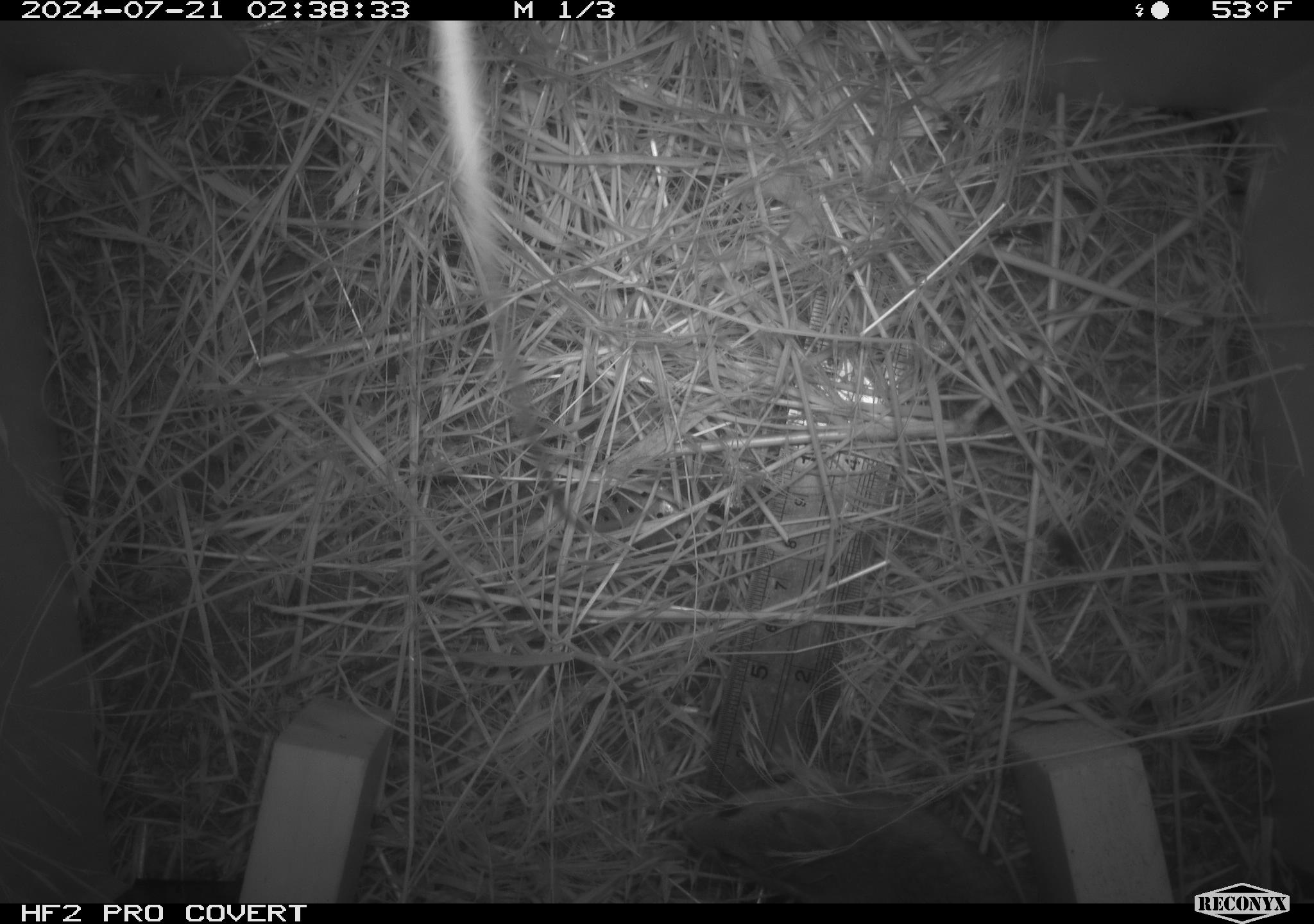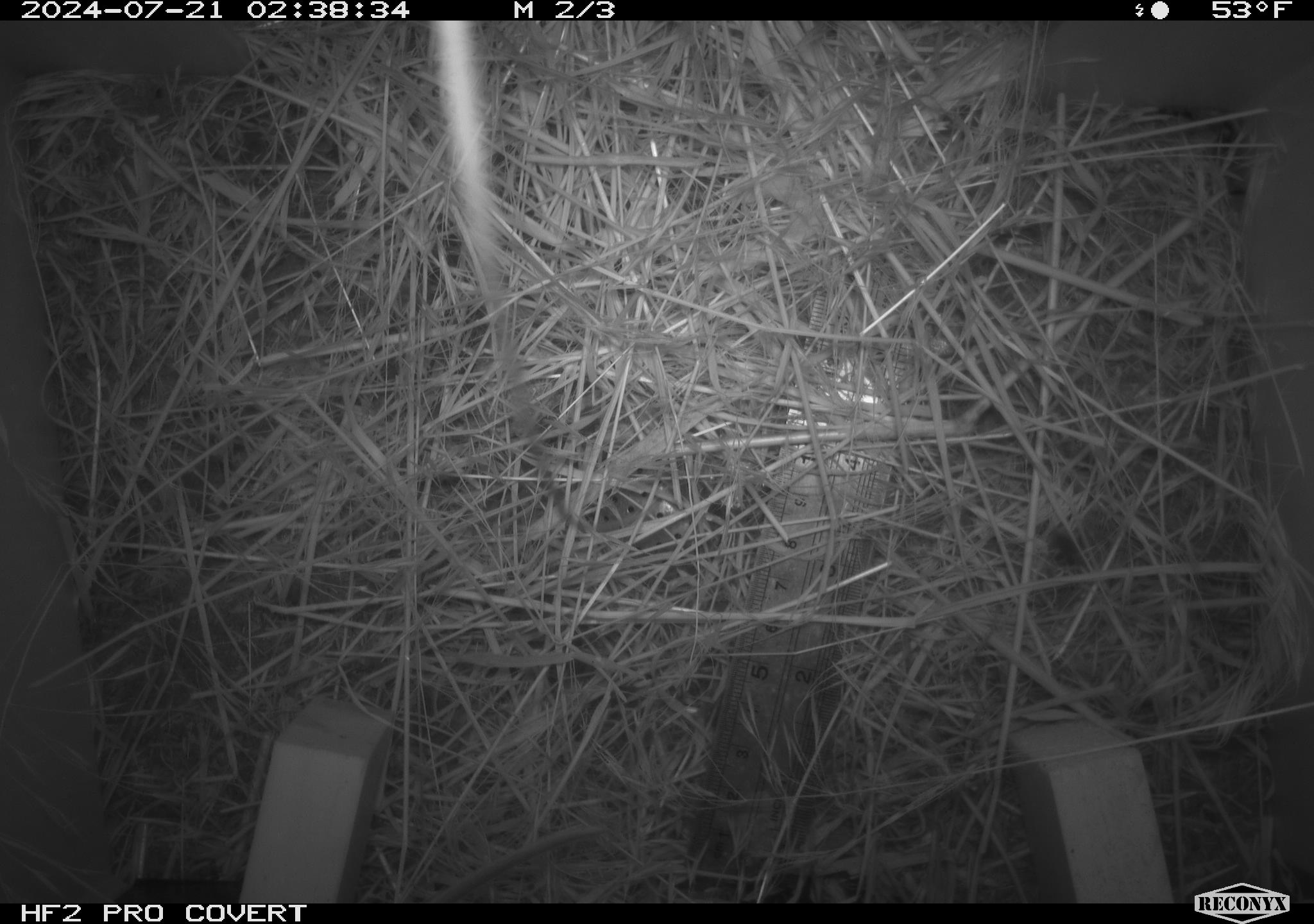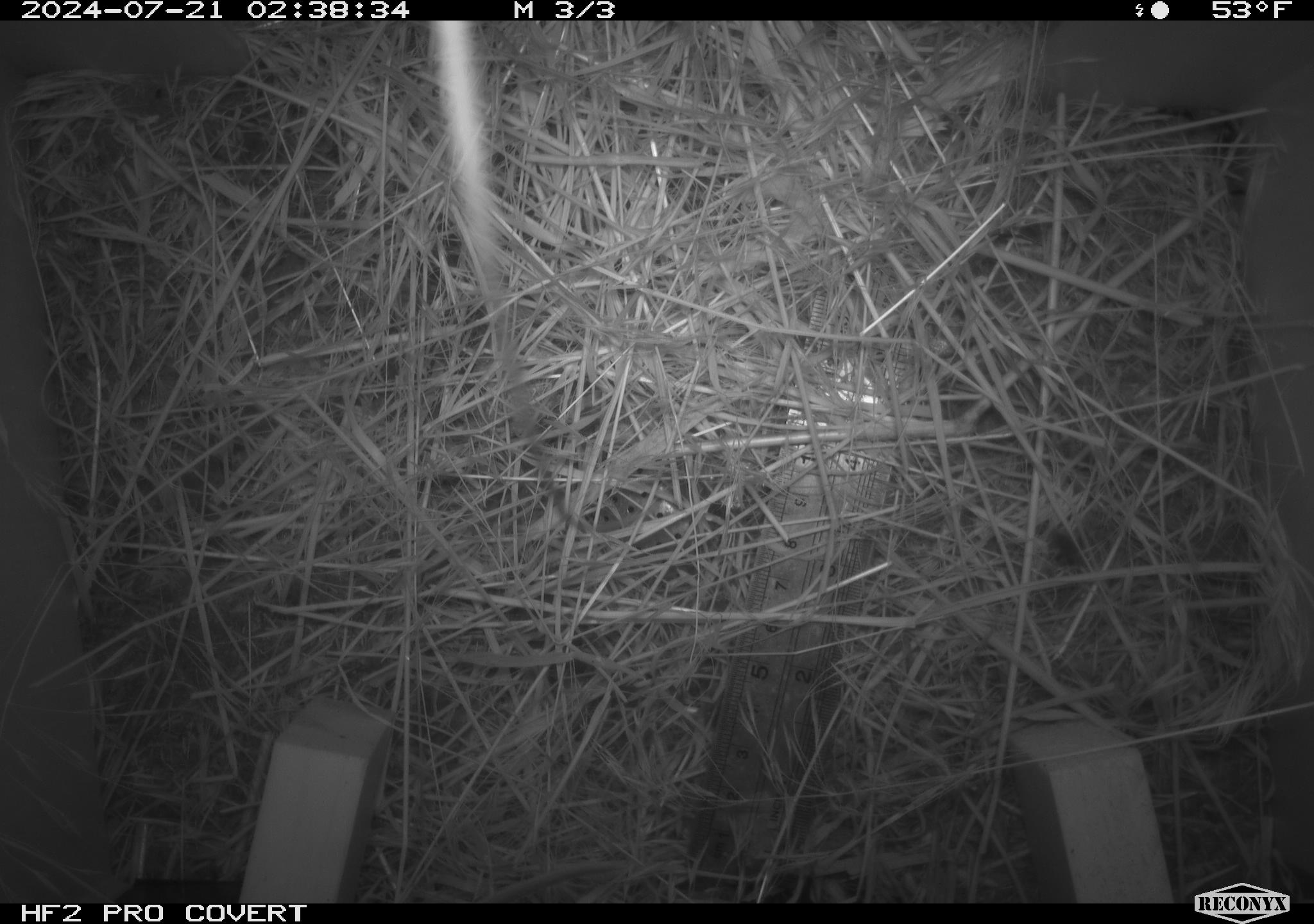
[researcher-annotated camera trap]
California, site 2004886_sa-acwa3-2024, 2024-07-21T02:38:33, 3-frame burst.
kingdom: Animalia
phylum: Chordata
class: Mammalia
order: Rodentia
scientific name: Rodentia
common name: mouse species